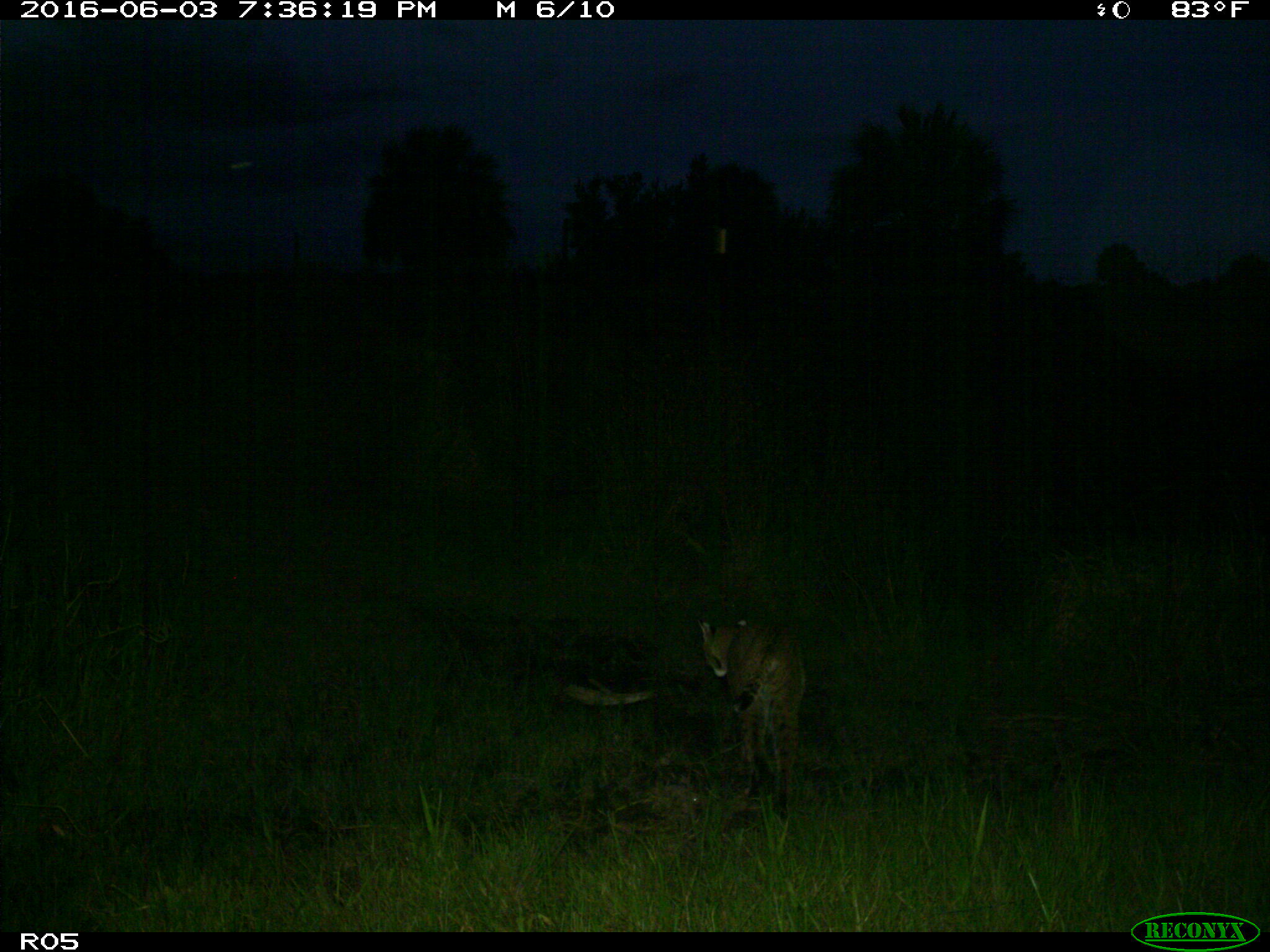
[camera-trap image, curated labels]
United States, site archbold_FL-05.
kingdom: Animalia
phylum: Chordata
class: Mammalia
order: Carnivora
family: Felidae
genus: Lynx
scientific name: Lynx rufus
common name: bobcat